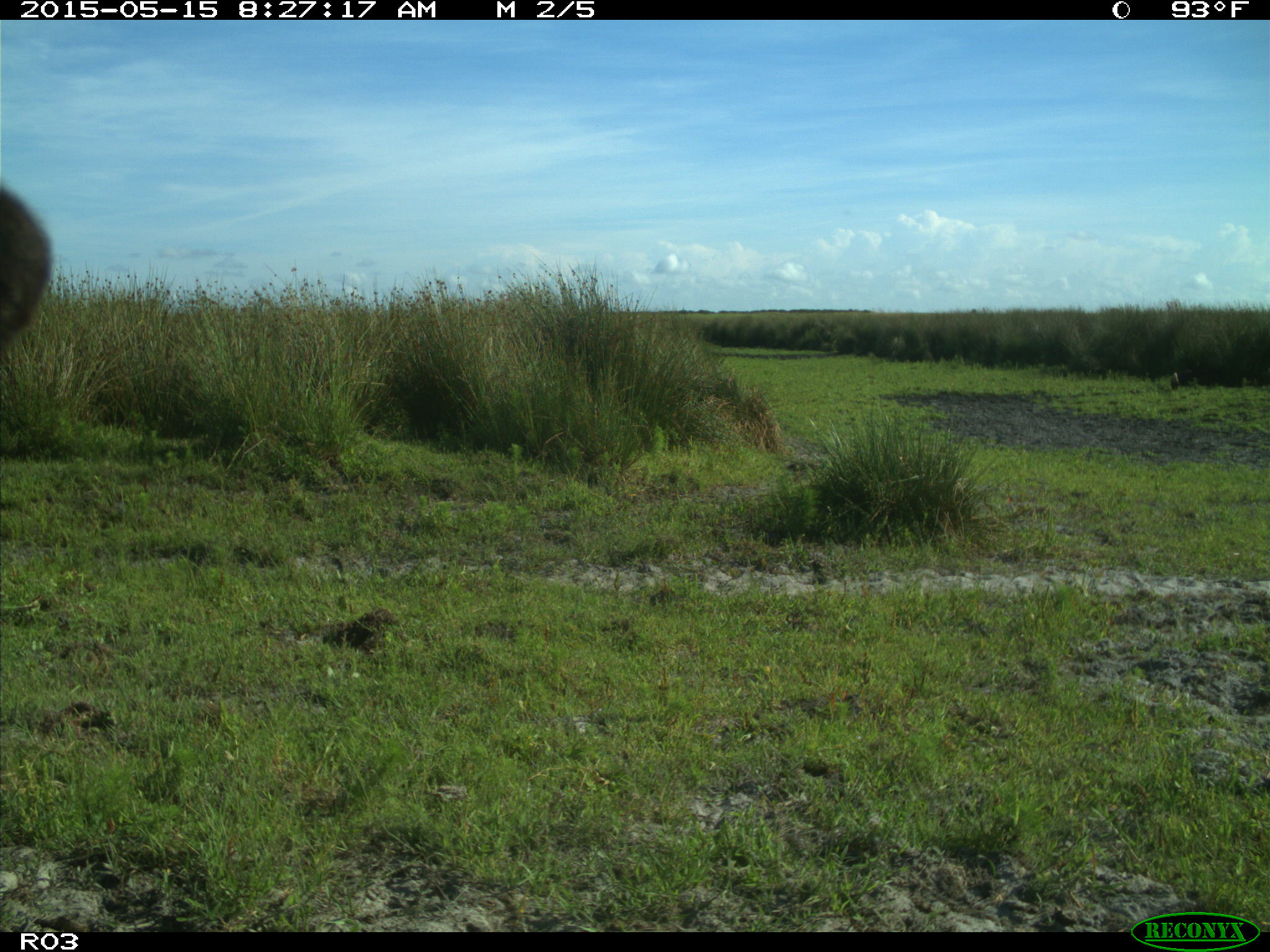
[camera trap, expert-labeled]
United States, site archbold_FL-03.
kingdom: Animalia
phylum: Chordata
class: Mammalia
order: Artiodactyla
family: Bovidae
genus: Bos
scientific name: Bos taurus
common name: domestic cow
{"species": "Bos taurus (domestic cow)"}